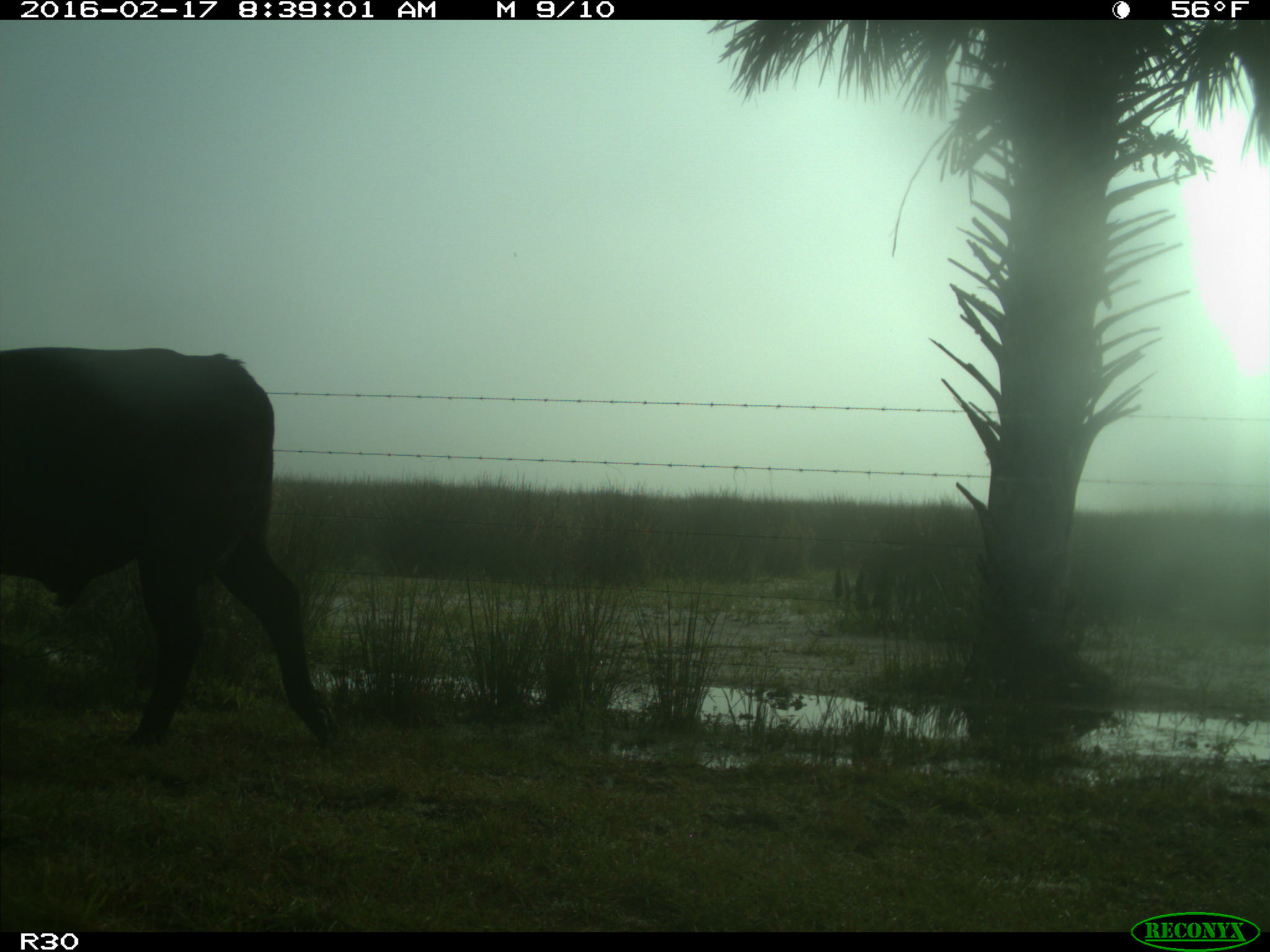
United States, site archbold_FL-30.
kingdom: Animalia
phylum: Chordata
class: Mammalia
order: Artiodactyla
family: Bovidae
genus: Bos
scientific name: Bos taurus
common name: domestic cow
Bos taurus (domestic cow).